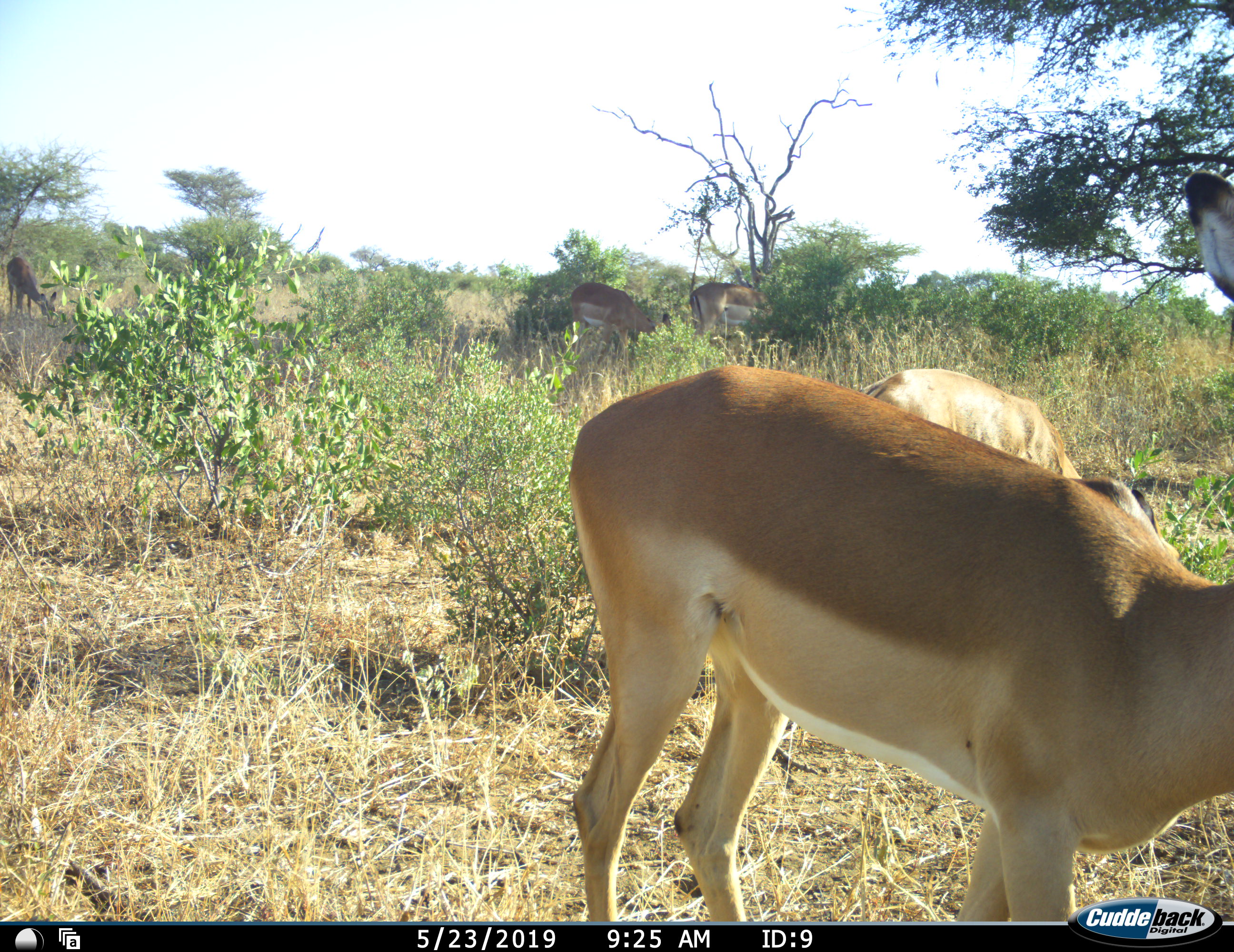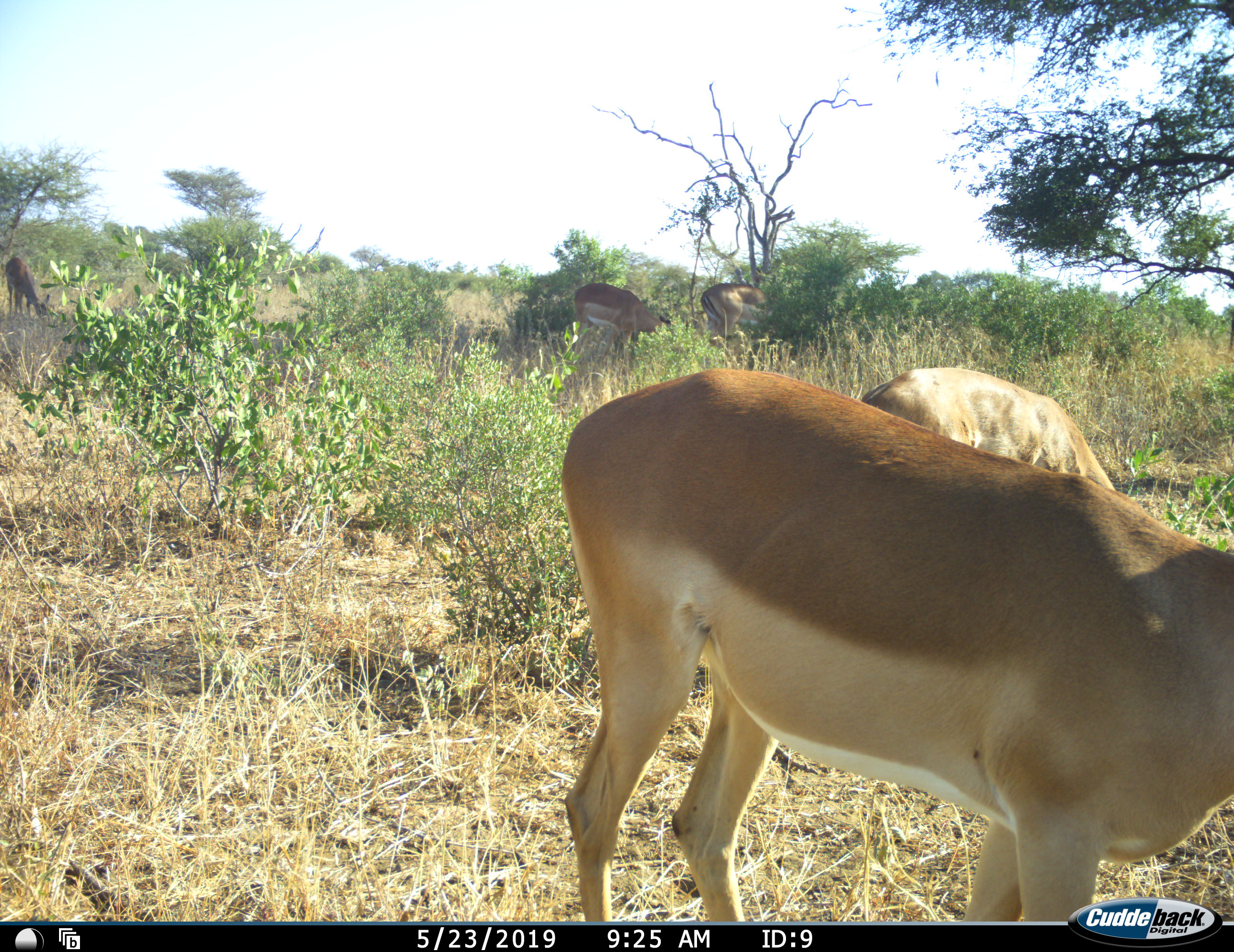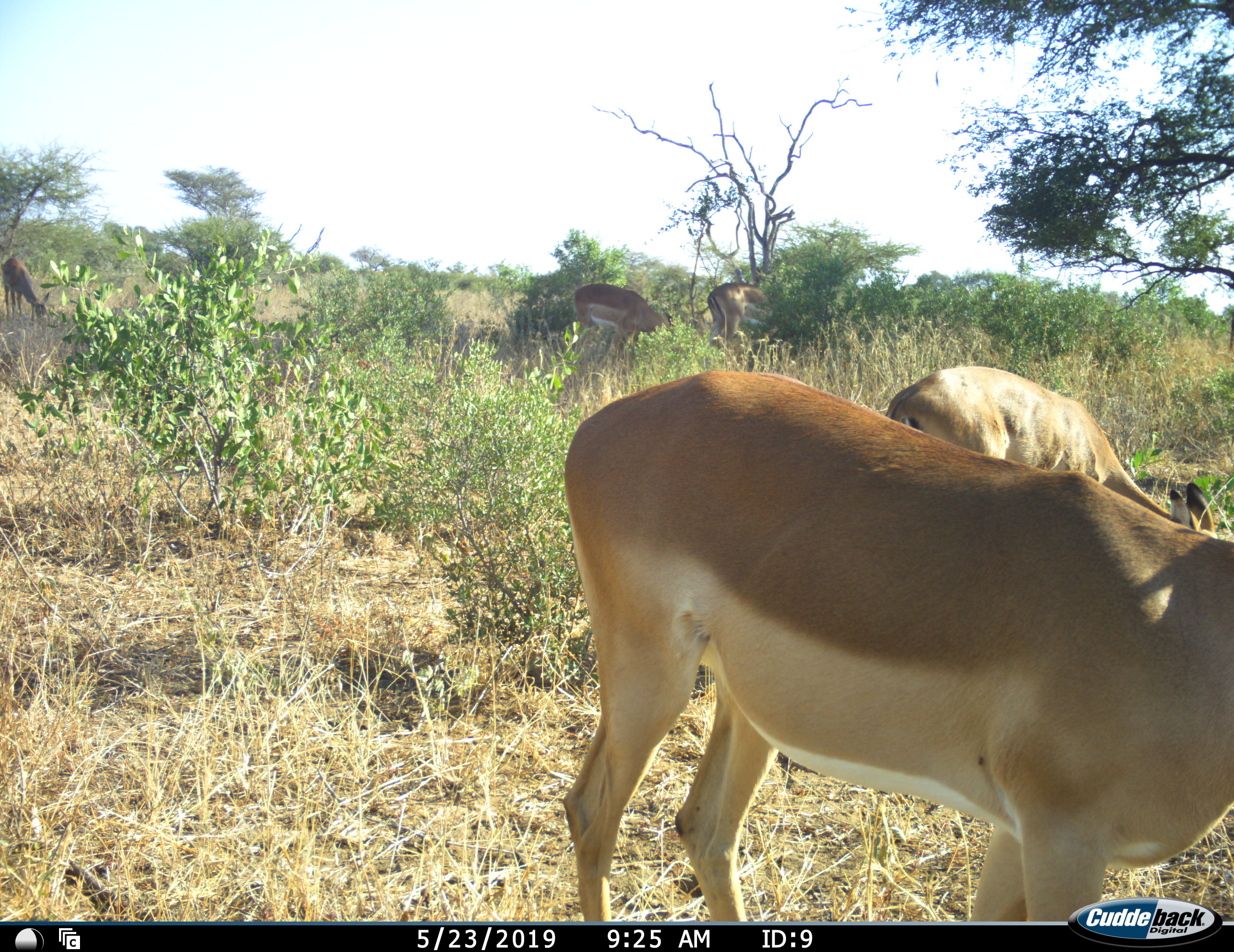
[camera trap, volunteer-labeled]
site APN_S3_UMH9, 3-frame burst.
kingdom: Animalia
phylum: Chordata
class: Mammalia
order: Artiodactyla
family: Bovidae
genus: Aepyceros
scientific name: Aepyceros melampus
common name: impala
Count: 5.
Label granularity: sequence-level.